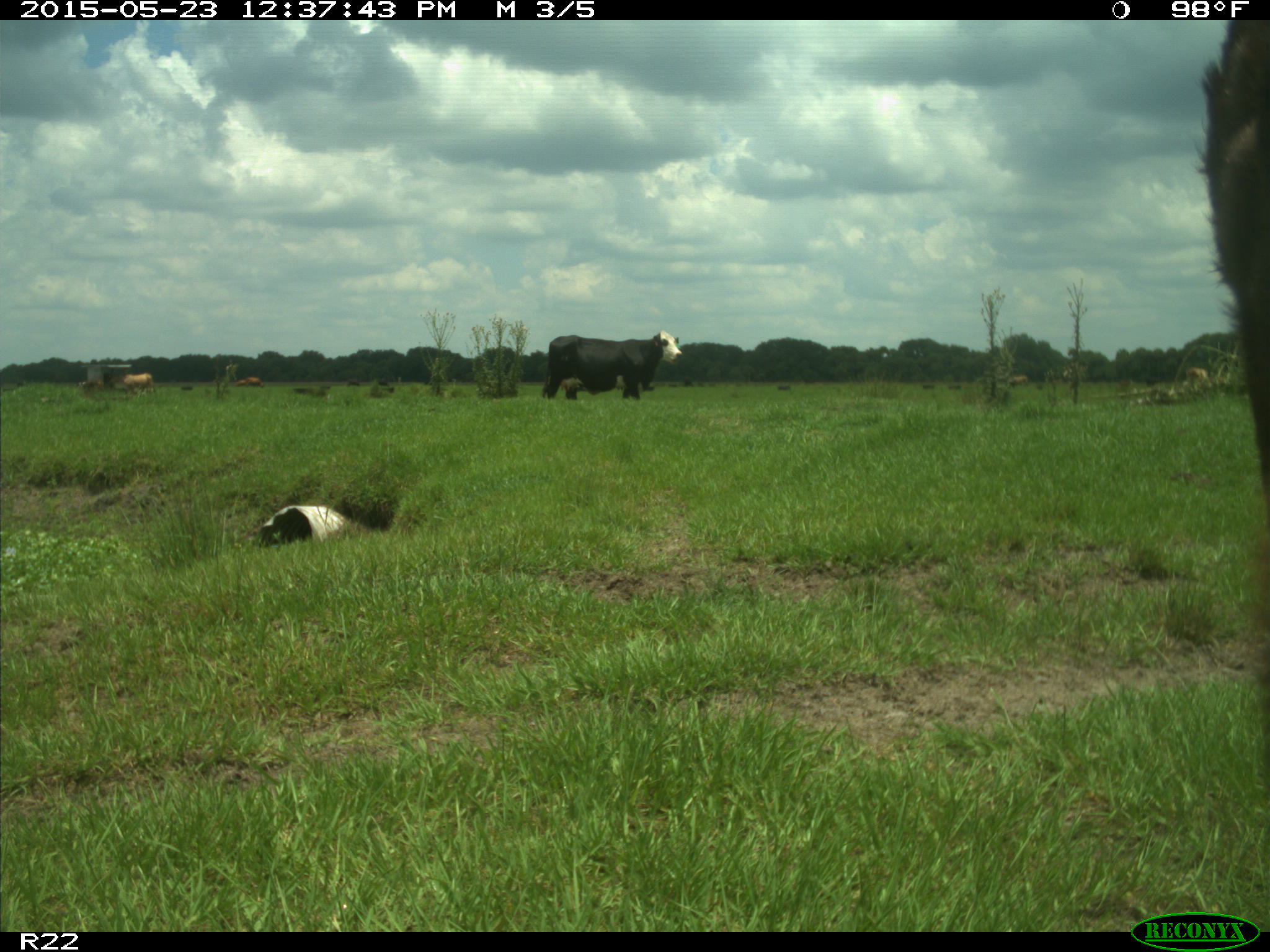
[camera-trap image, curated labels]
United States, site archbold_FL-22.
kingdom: Animalia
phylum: Chordata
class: Mammalia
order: Artiodactyla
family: Suidae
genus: Sus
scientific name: Sus scrofa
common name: wild boar